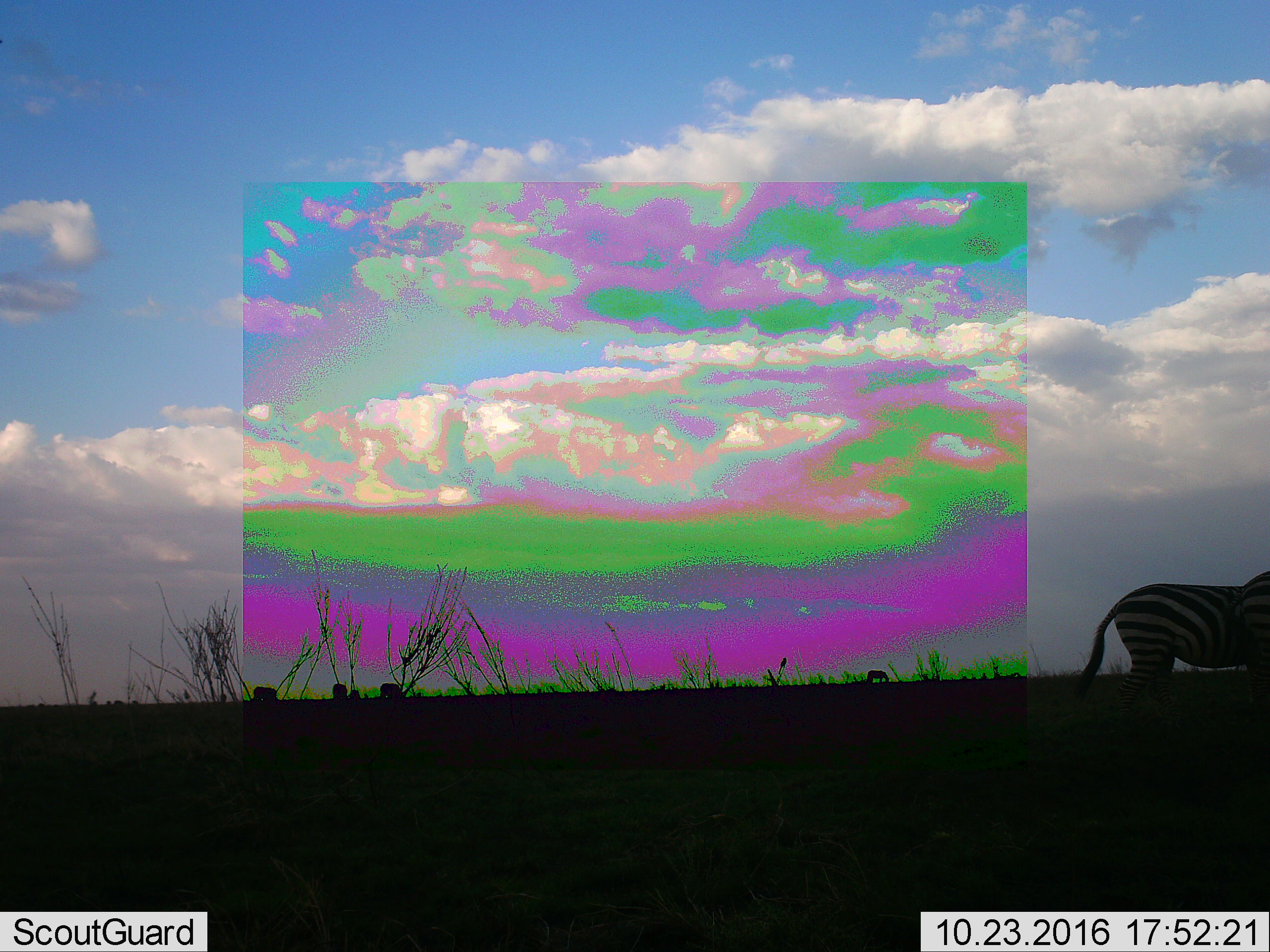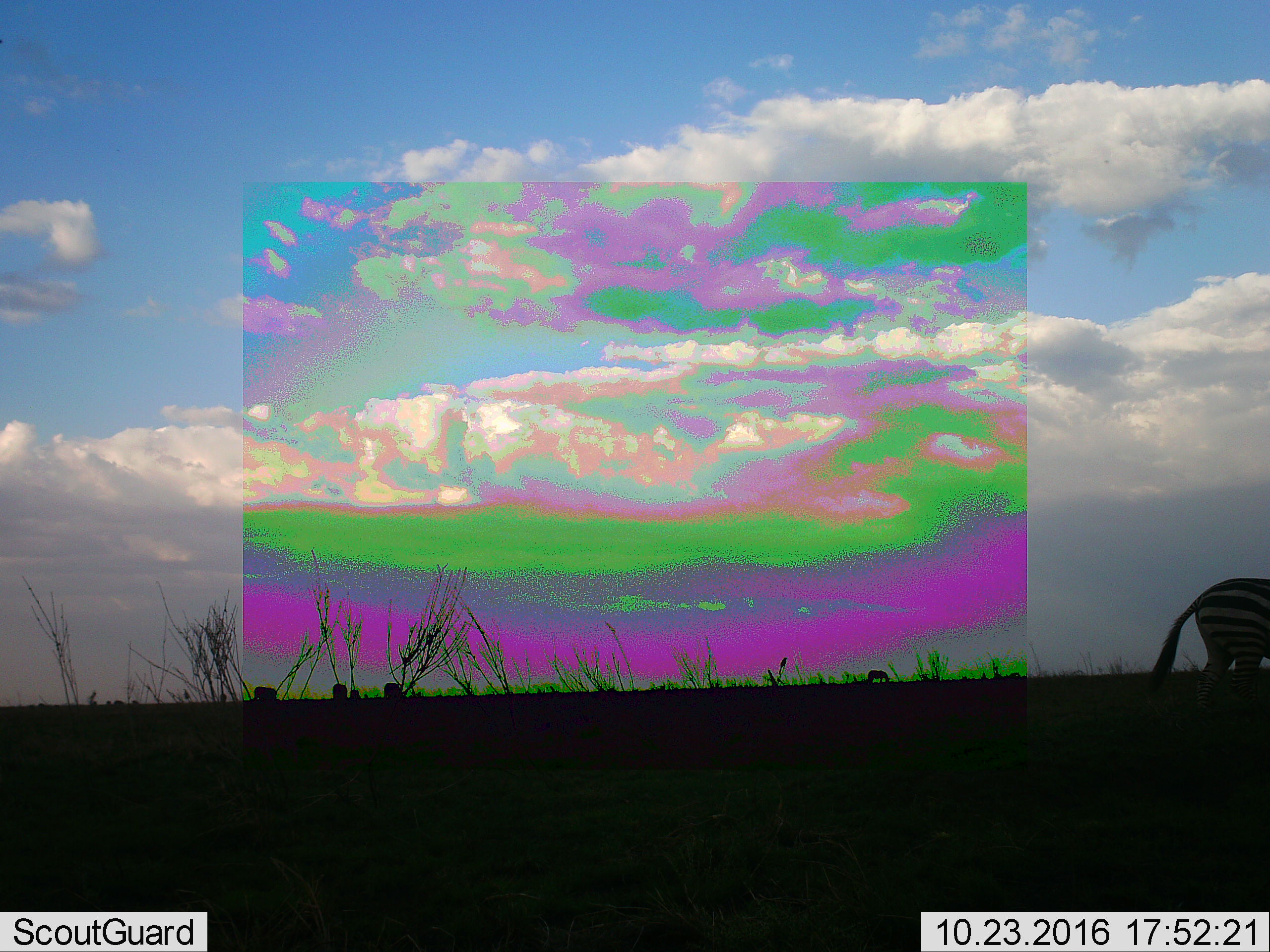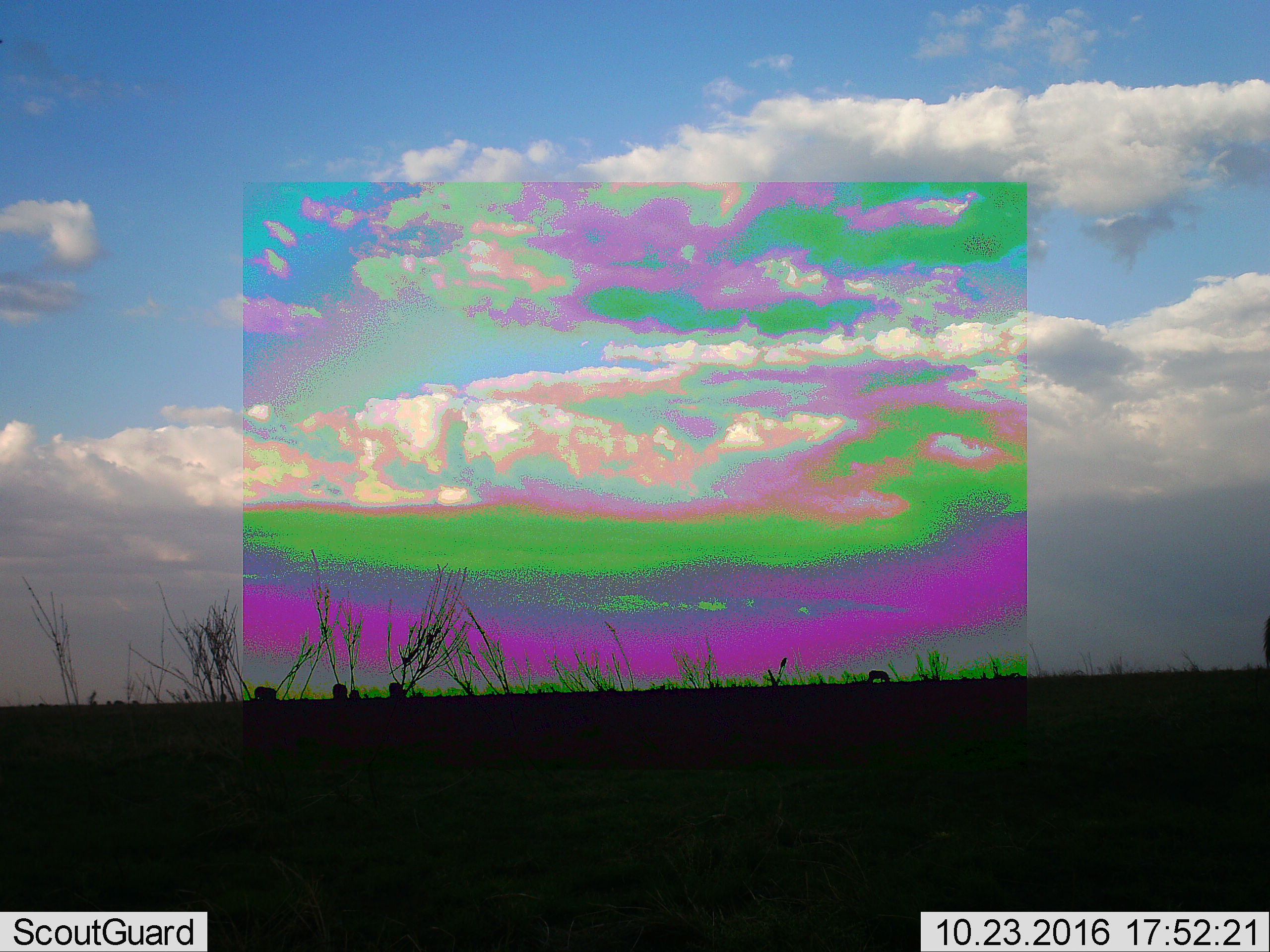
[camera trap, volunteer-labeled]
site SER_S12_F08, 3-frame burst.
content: unidentified animal